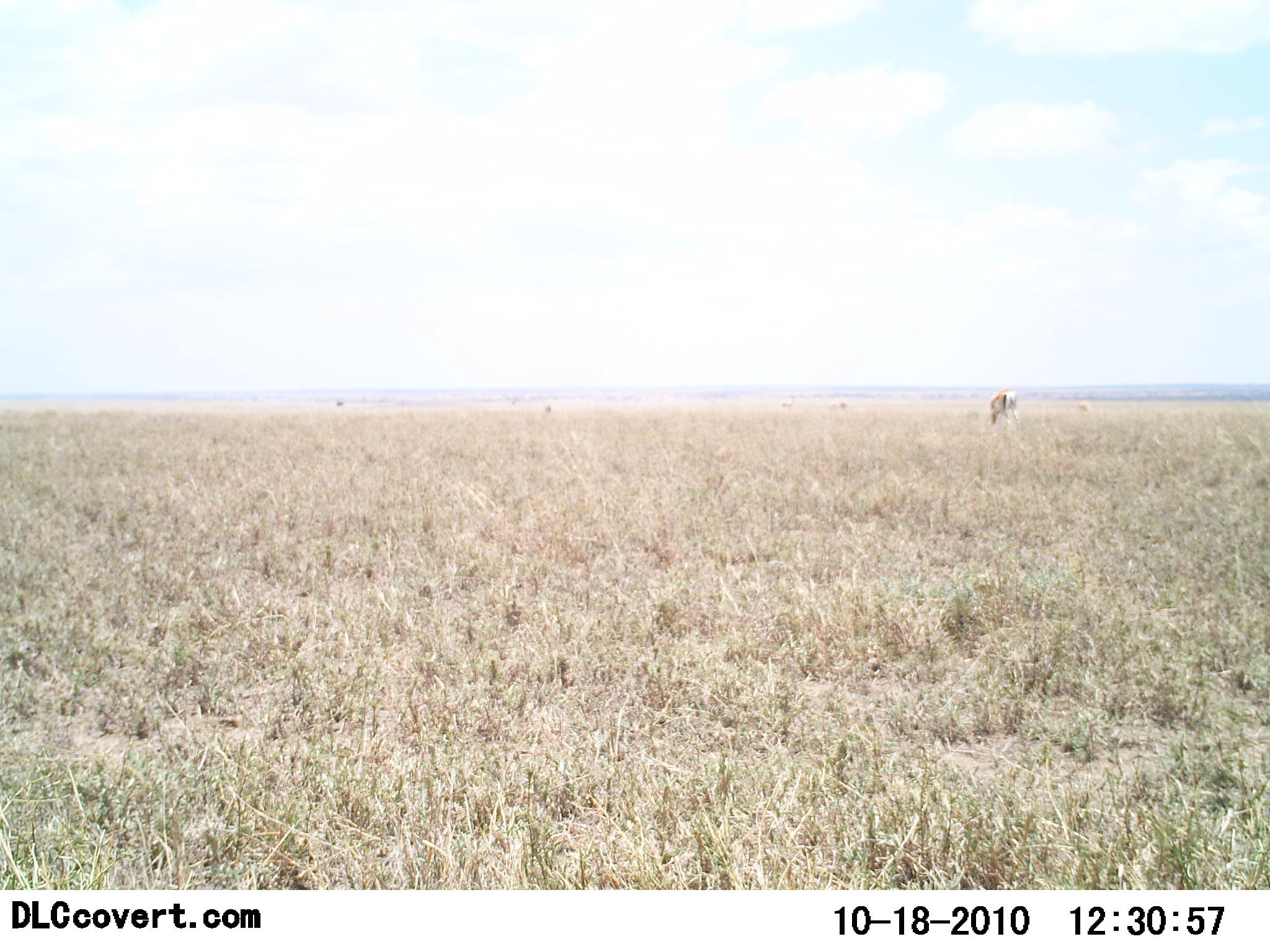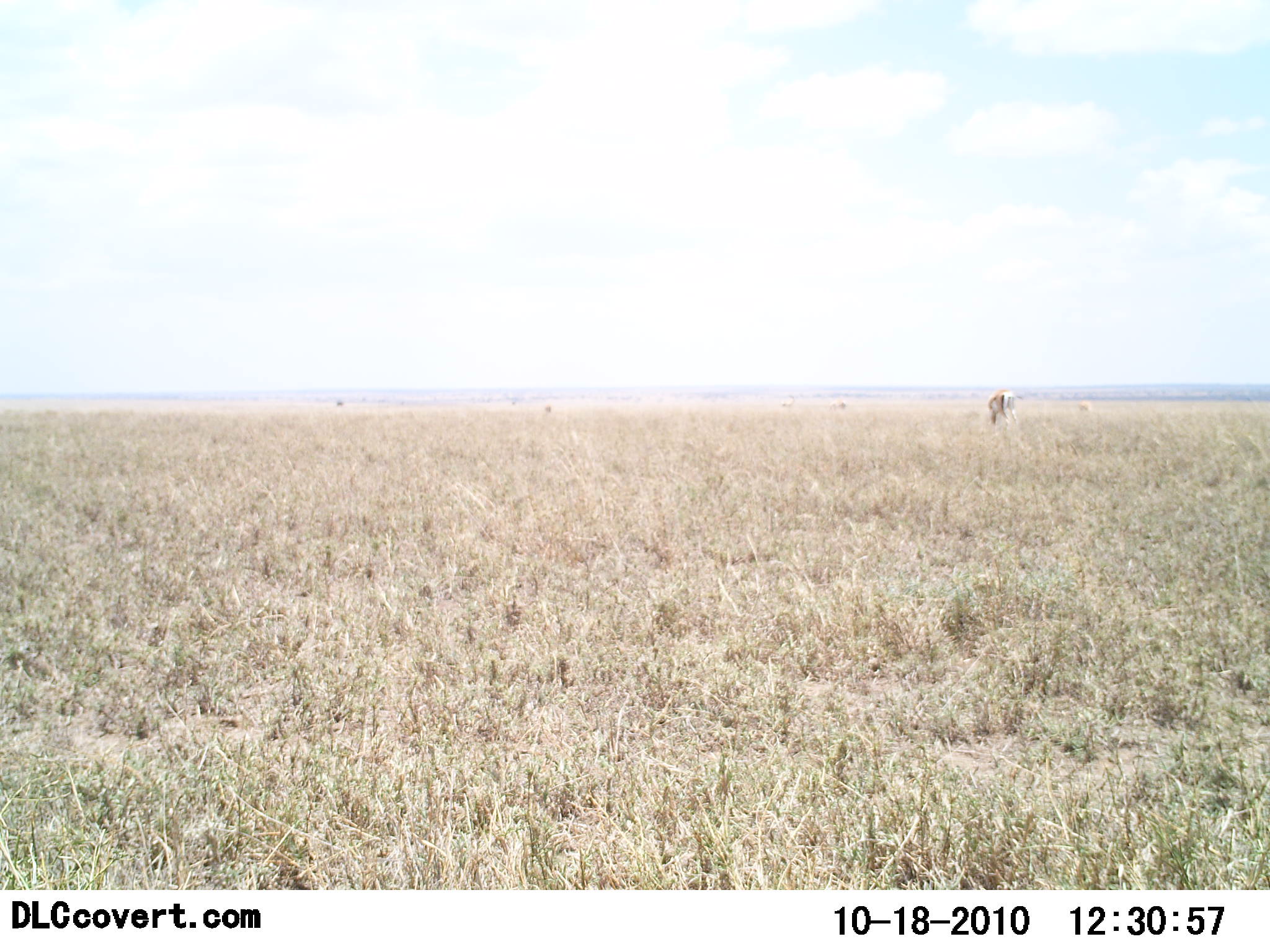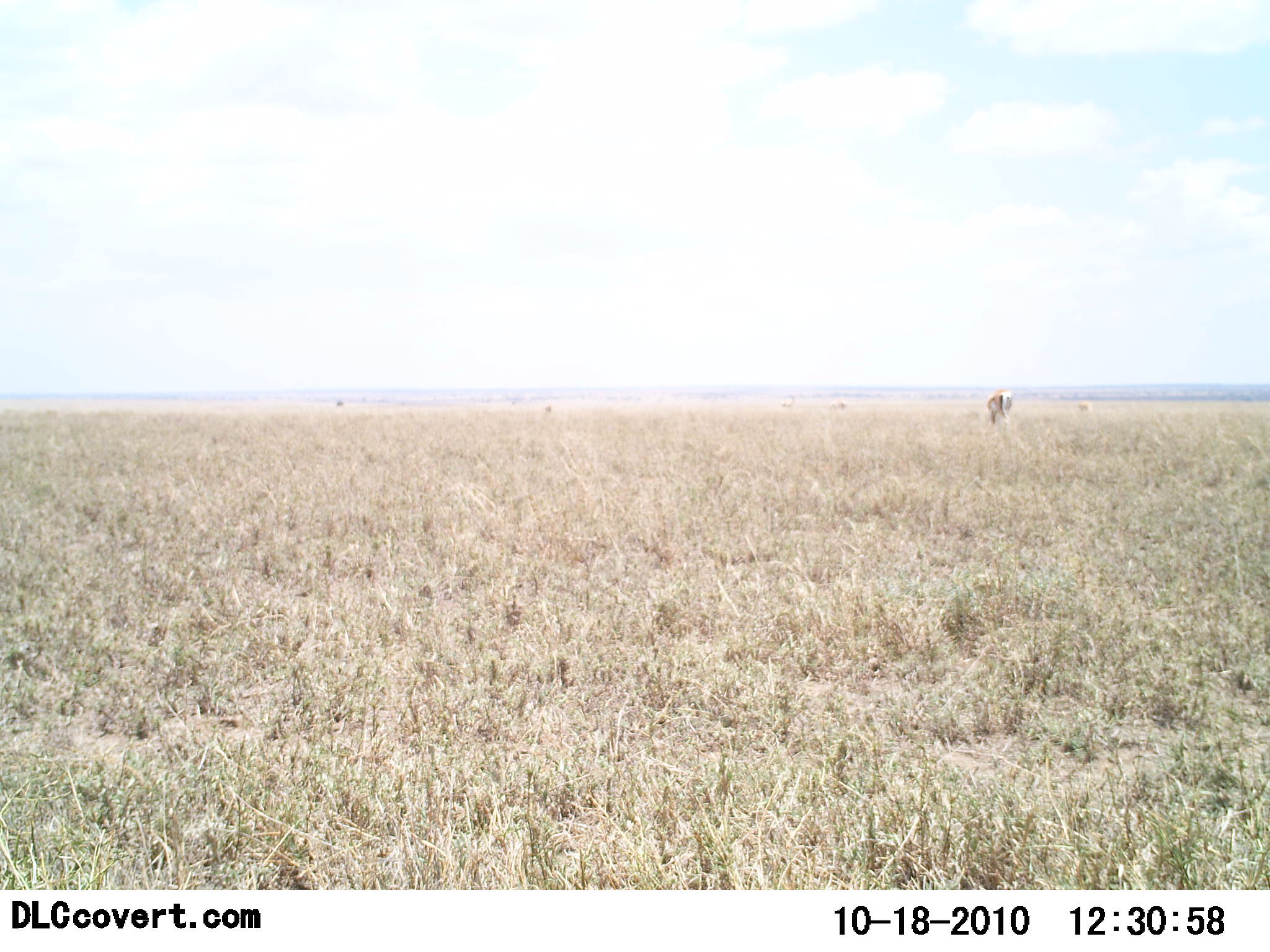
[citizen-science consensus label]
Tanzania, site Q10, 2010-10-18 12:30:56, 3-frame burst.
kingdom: Animalia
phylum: Chordata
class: Mammalia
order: Artiodactyla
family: Bovidae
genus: Eudorcas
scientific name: Eudorcas thomsonii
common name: thomson's gazelle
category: gazellethomsons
Gazellethomsons (thomson's gazelle) (Eudorcas thomsonii), count 3. Behavior (volunteer vote fractions): standing 25%, resting 0%, moving 0%, interacting 0%. Young present (vote fraction): 0%. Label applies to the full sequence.